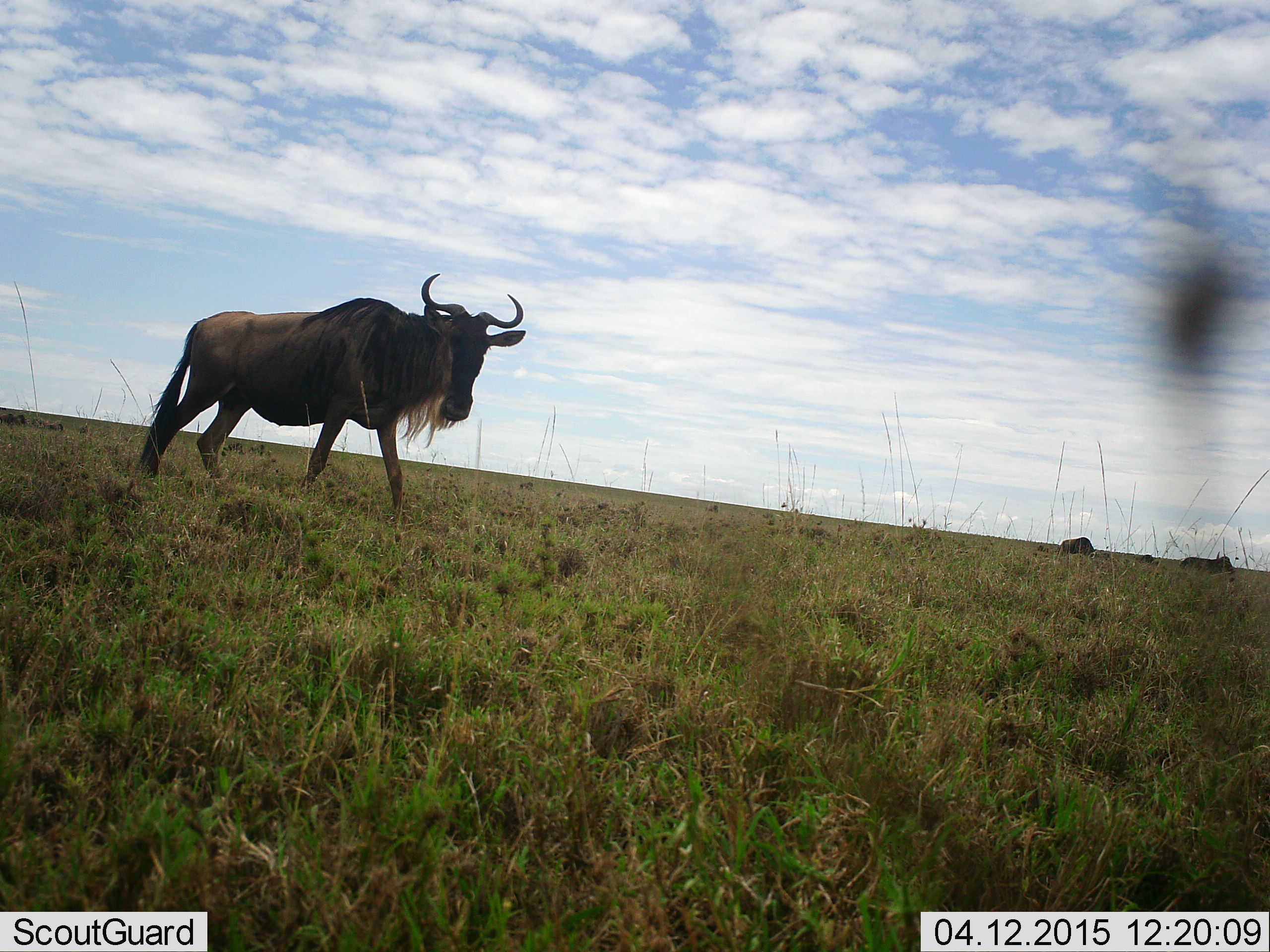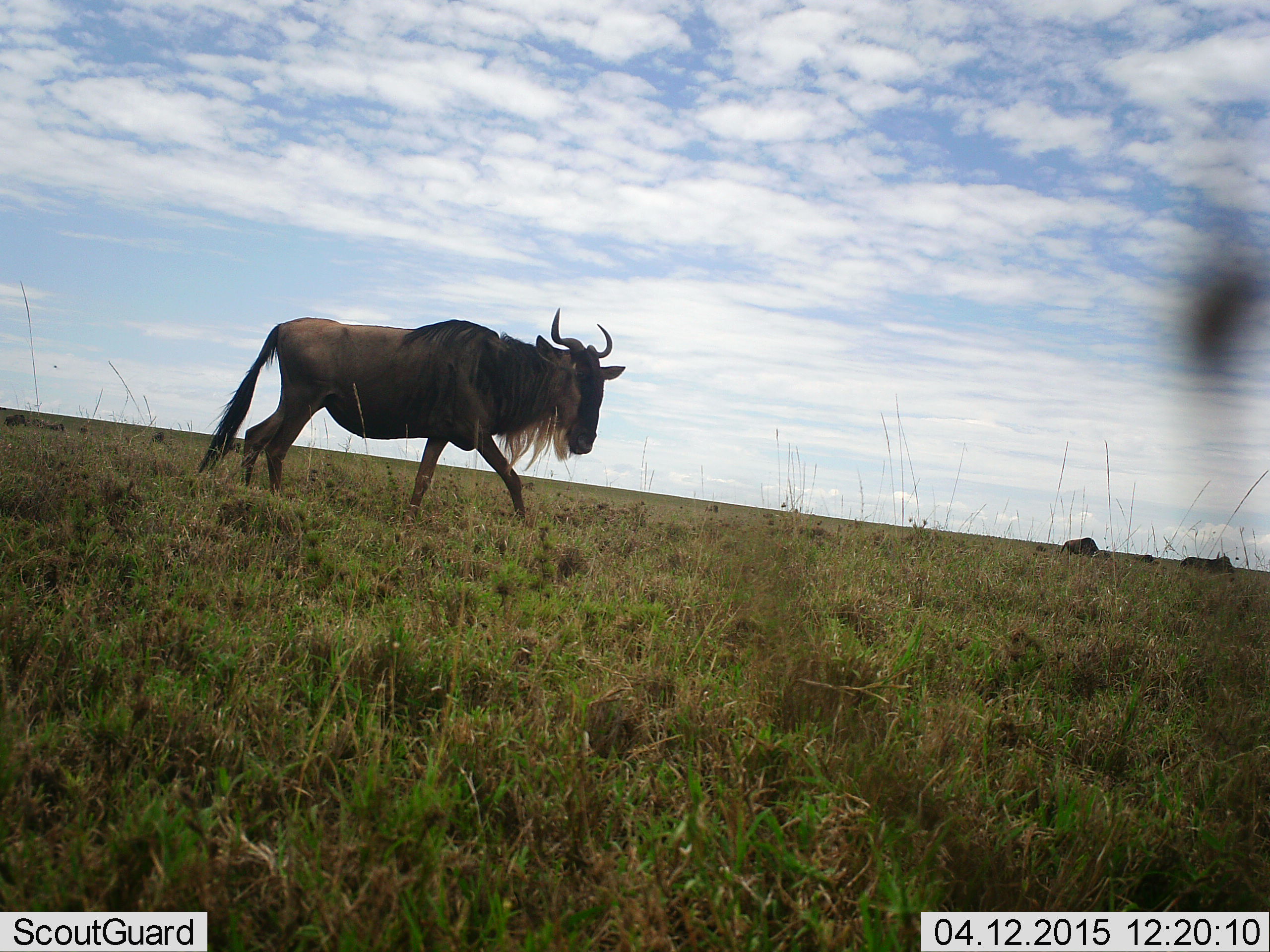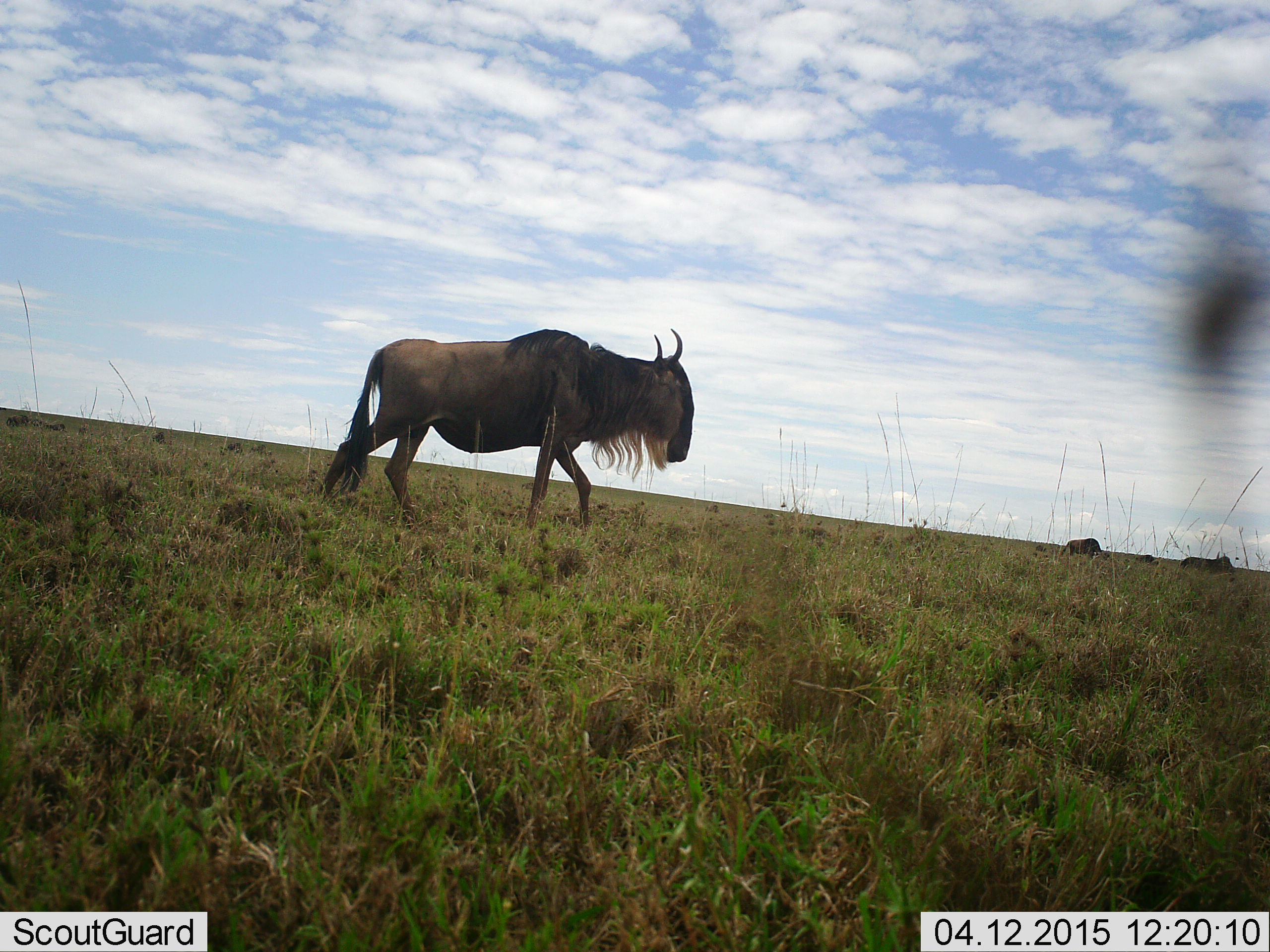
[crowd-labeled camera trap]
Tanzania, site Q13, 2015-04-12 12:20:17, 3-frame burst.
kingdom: Animalia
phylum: Chordata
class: Mammalia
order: Artiodactyla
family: Bovidae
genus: Connochaetes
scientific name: Connochaetes taurinus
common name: blue wildebeest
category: wildebeest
Wildebeest (blue wildebeest) (Connochaetes taurinus), count 3. Behavior (volunteer vote fractions): standing 30%, resting 20%, moving 100%, interacting 0%. Young present (vote fraction): 0%. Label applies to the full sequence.